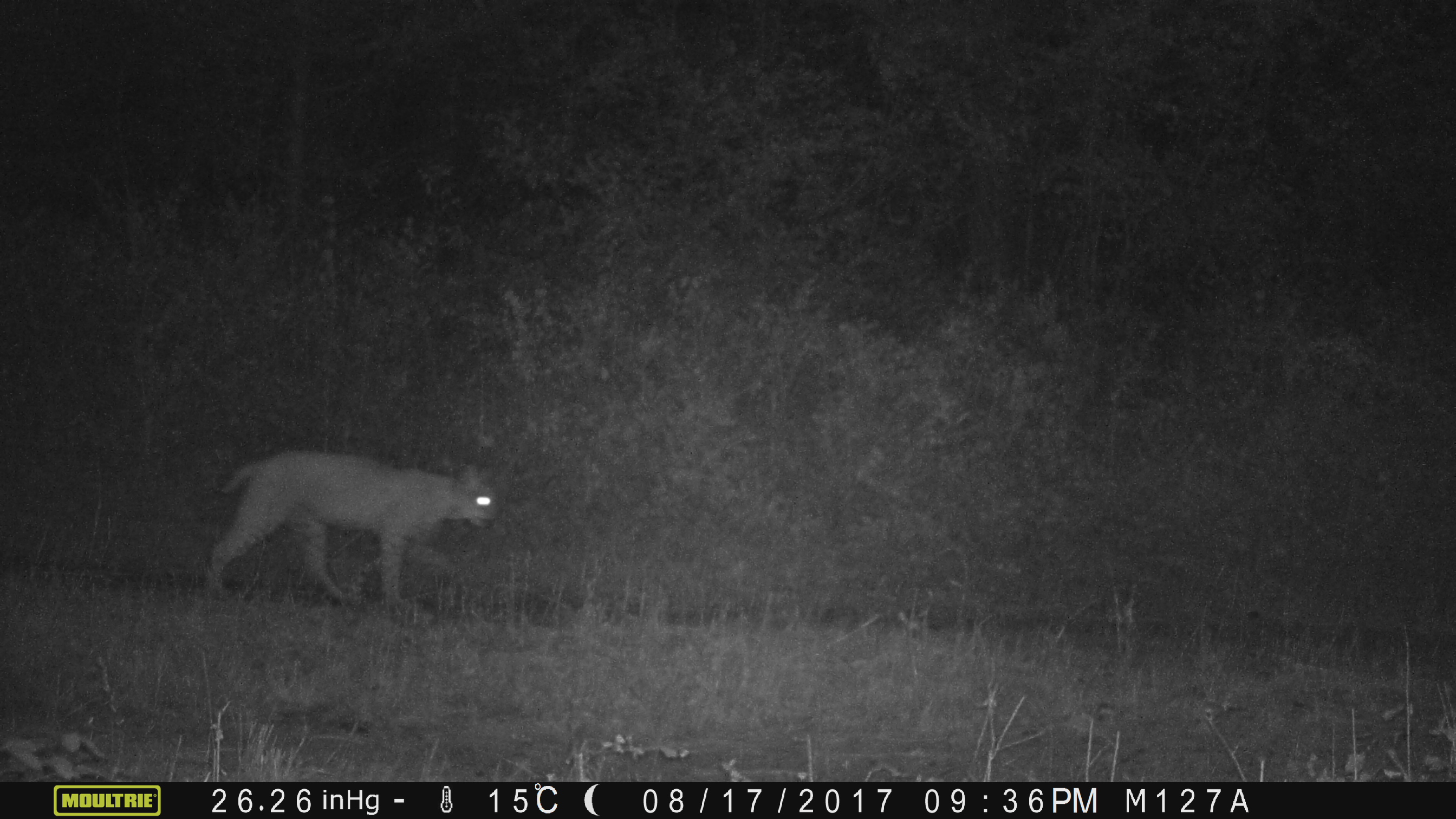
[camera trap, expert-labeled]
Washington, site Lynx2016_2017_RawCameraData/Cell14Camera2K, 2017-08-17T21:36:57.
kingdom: Animalia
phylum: Chordata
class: Mammalia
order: Carnivora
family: Felidae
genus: Lynx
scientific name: Lynx rufus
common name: bobcat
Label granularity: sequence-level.